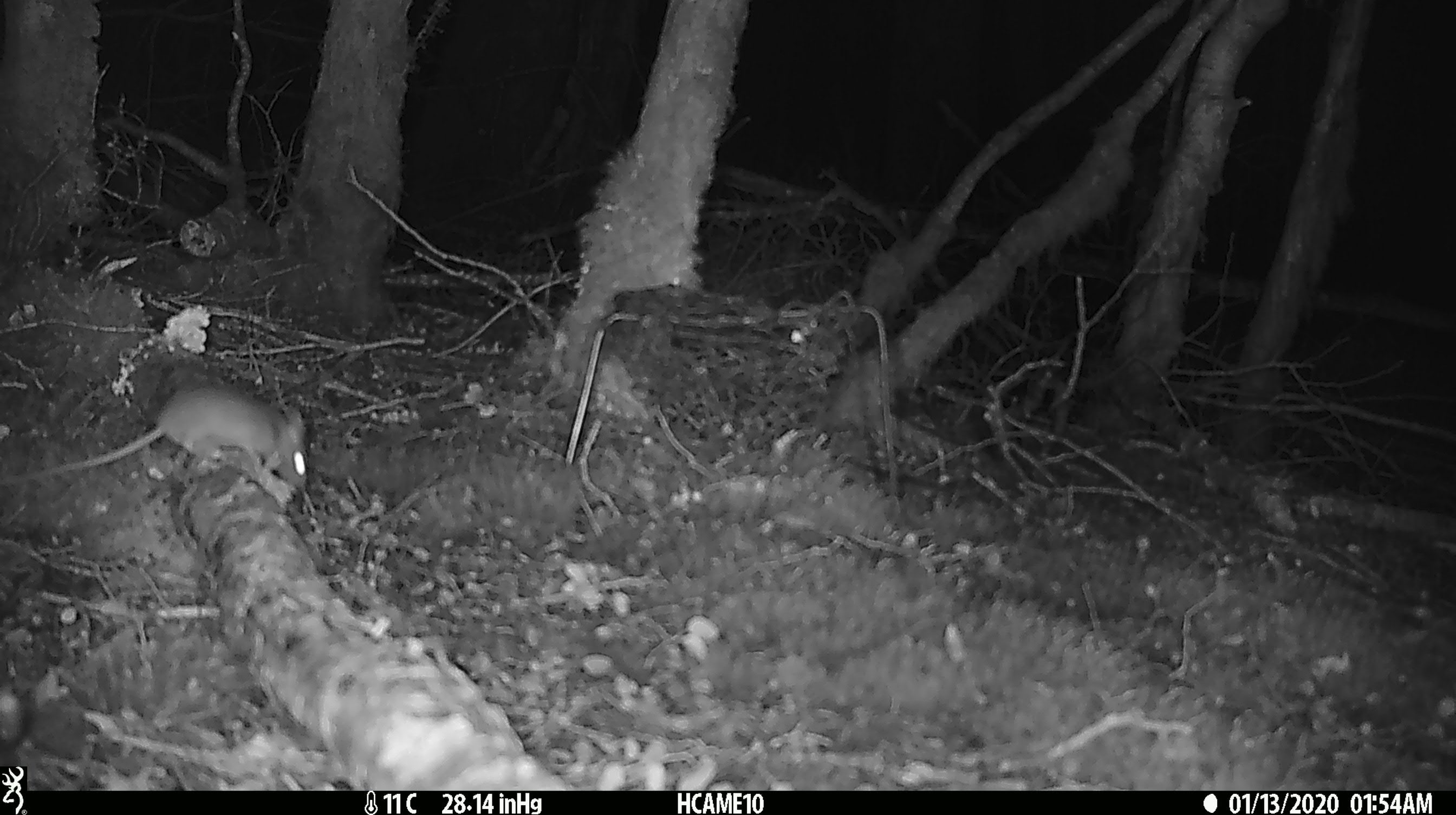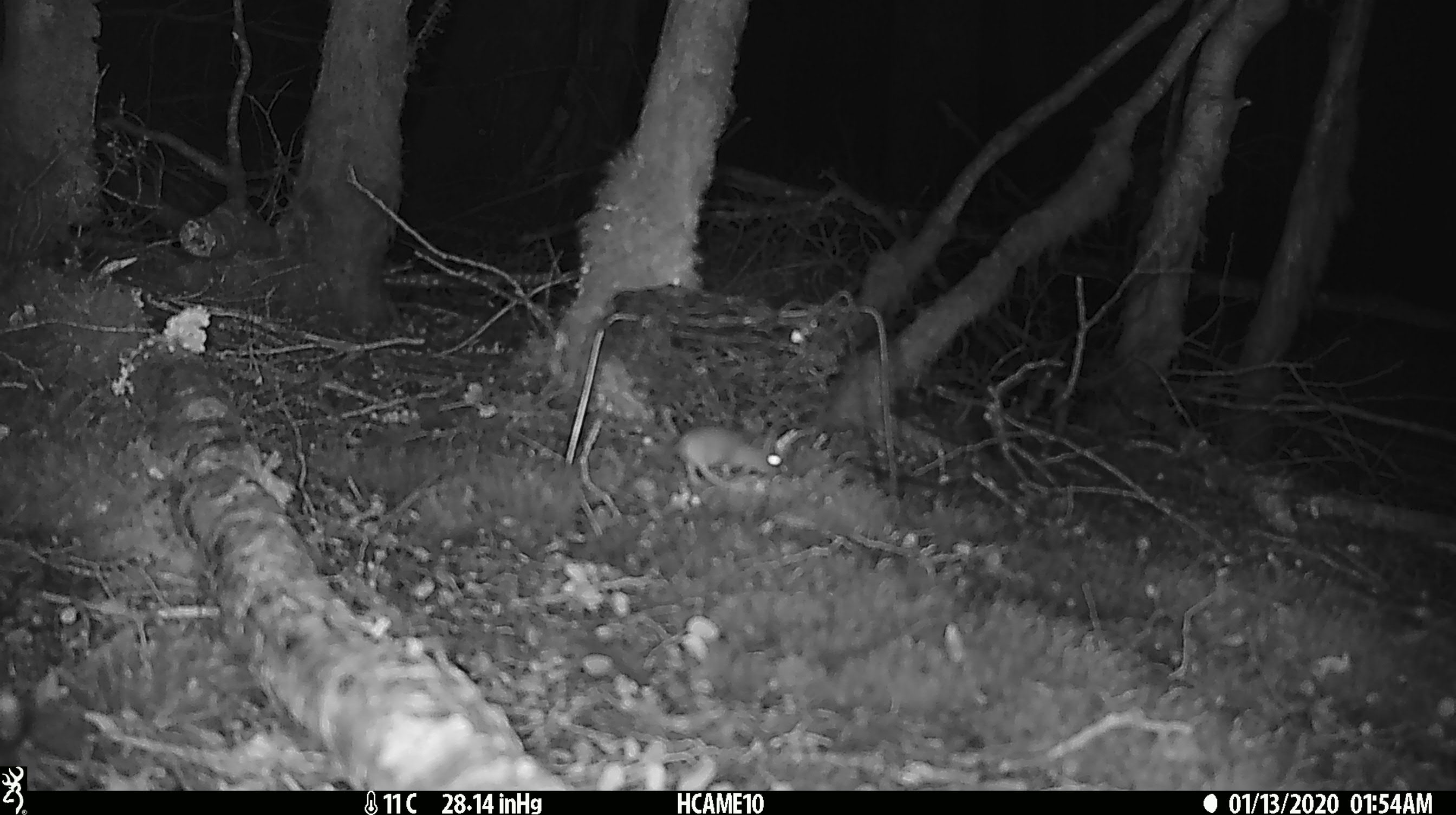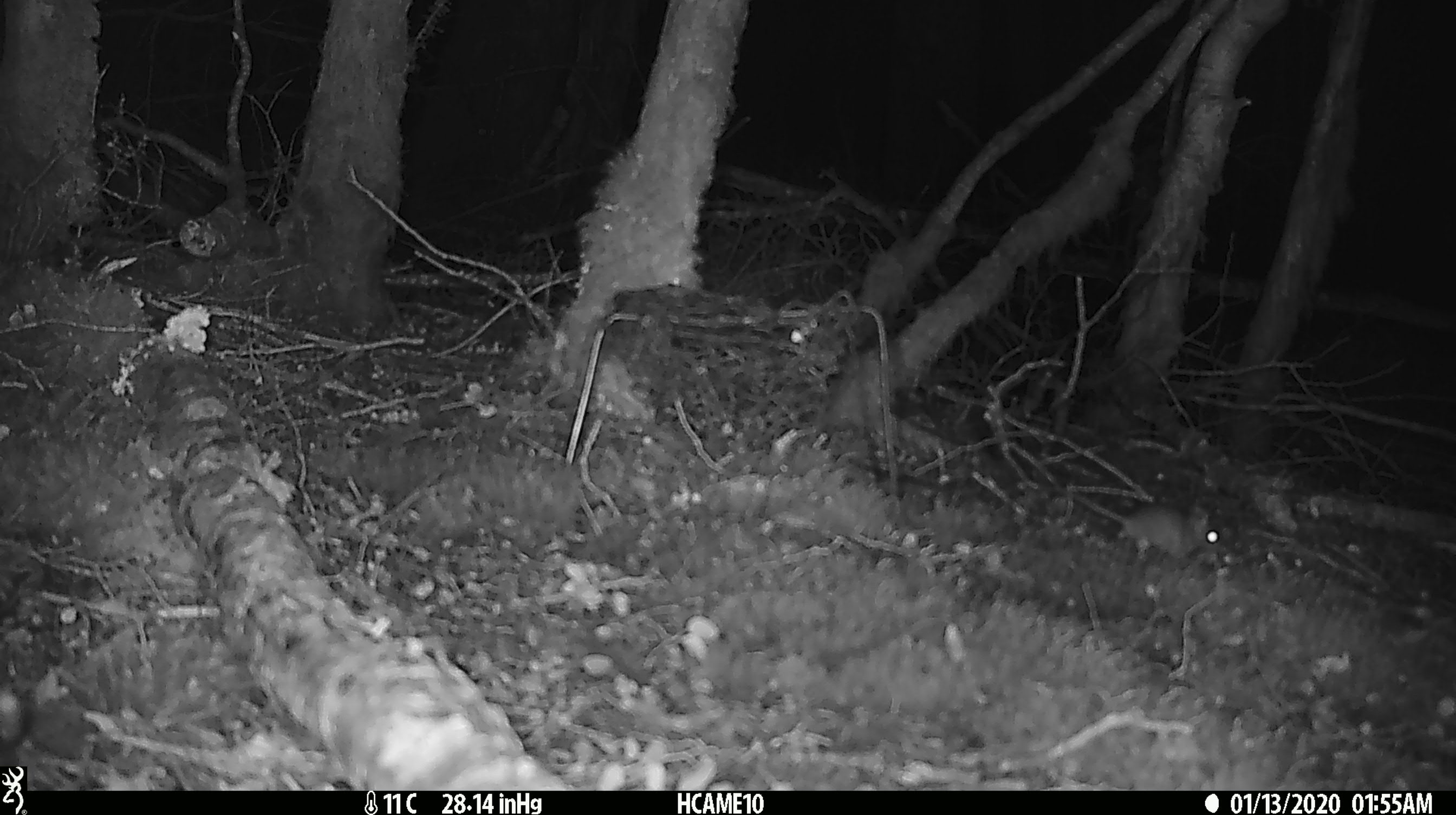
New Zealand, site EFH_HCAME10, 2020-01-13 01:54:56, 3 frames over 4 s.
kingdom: Animalia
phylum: Chordata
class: Mammalia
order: Rodentia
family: Muridae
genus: Mus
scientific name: Mus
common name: mouse